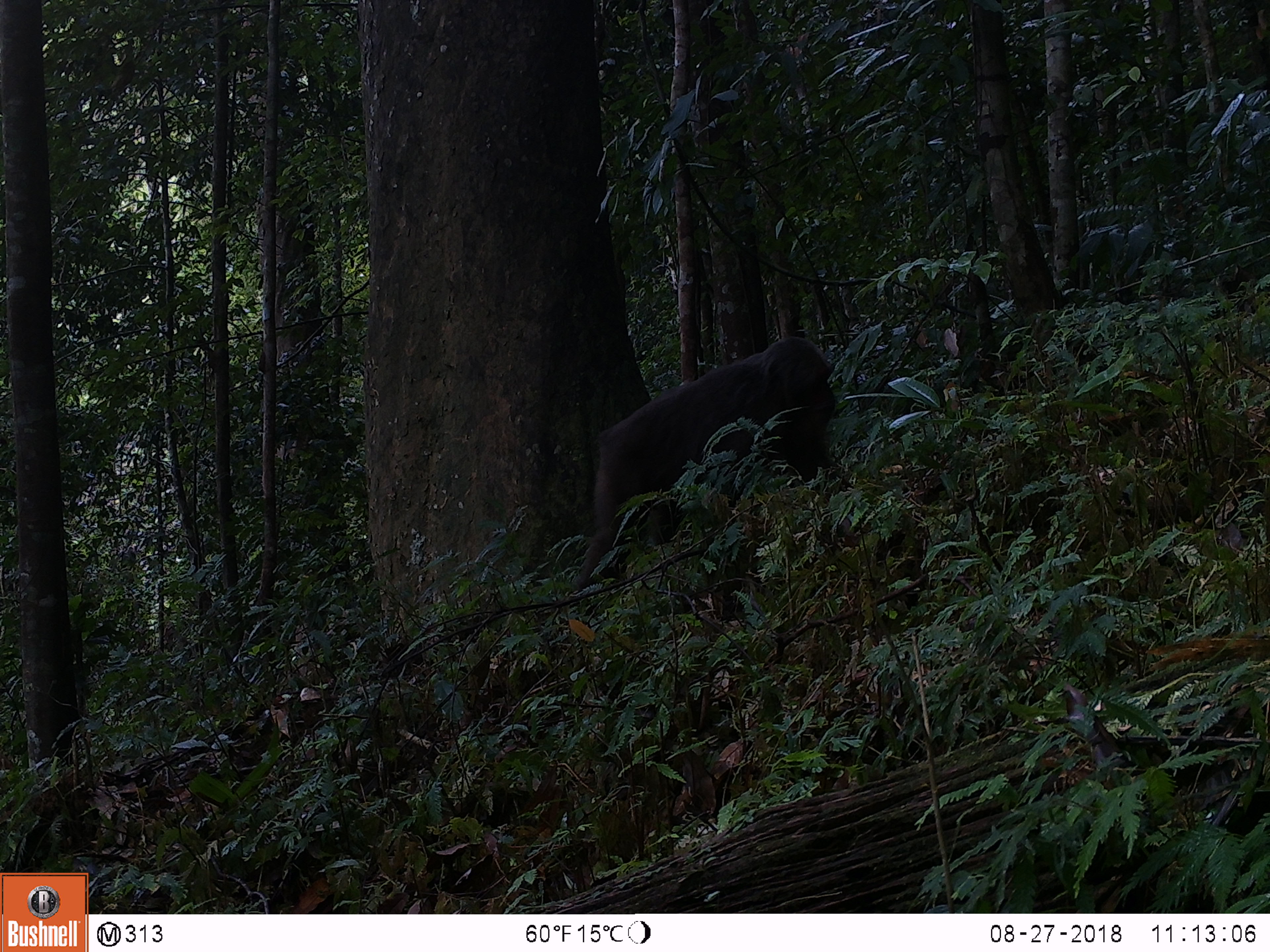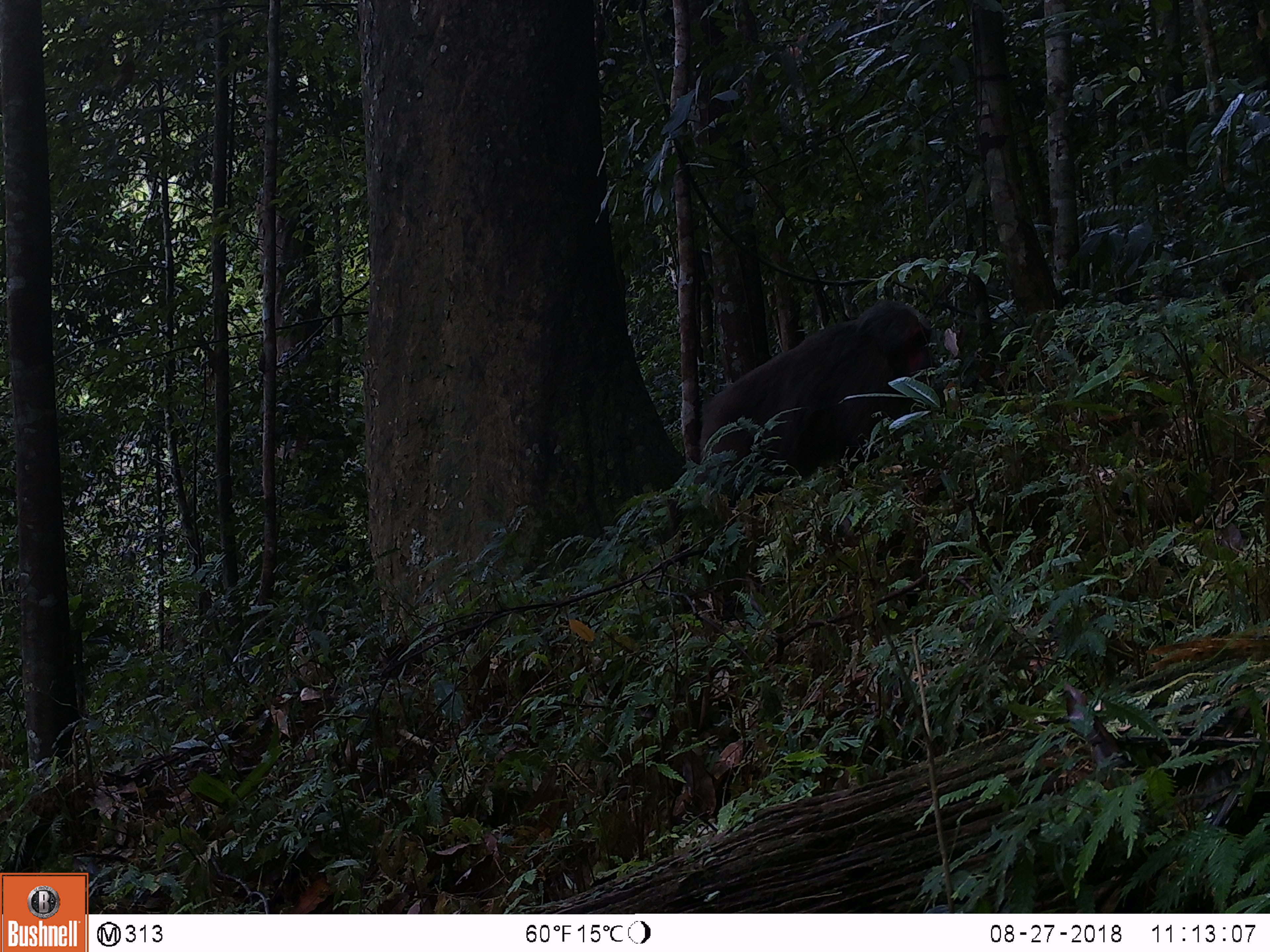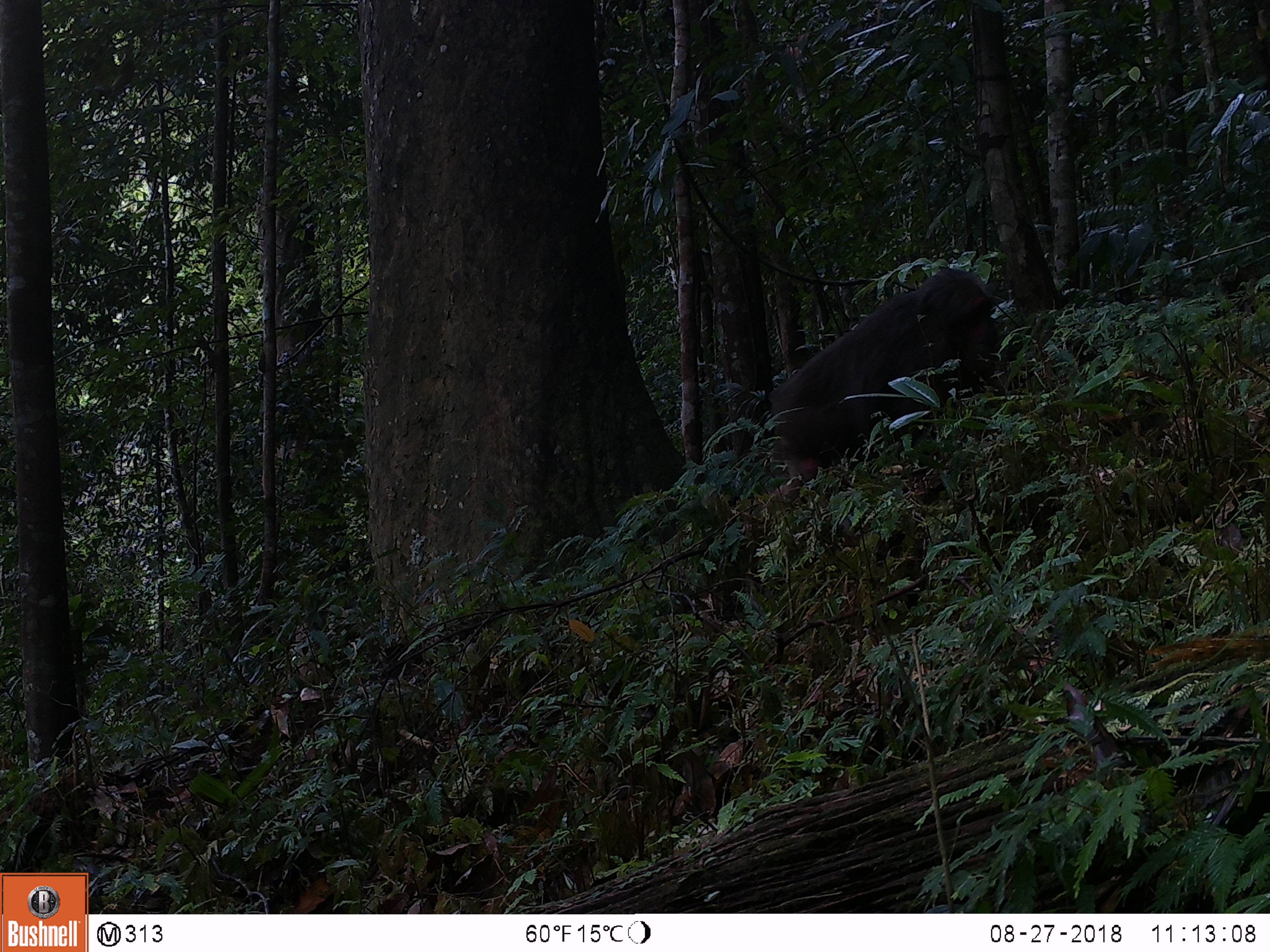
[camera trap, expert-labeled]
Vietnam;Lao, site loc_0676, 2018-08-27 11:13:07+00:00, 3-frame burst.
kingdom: Animalia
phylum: Chordata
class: Mammalia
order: Primates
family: Cercopithecidae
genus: Macaca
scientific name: Macaca arctoides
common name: stump-tailed macaque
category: stump tailed macaque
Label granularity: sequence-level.